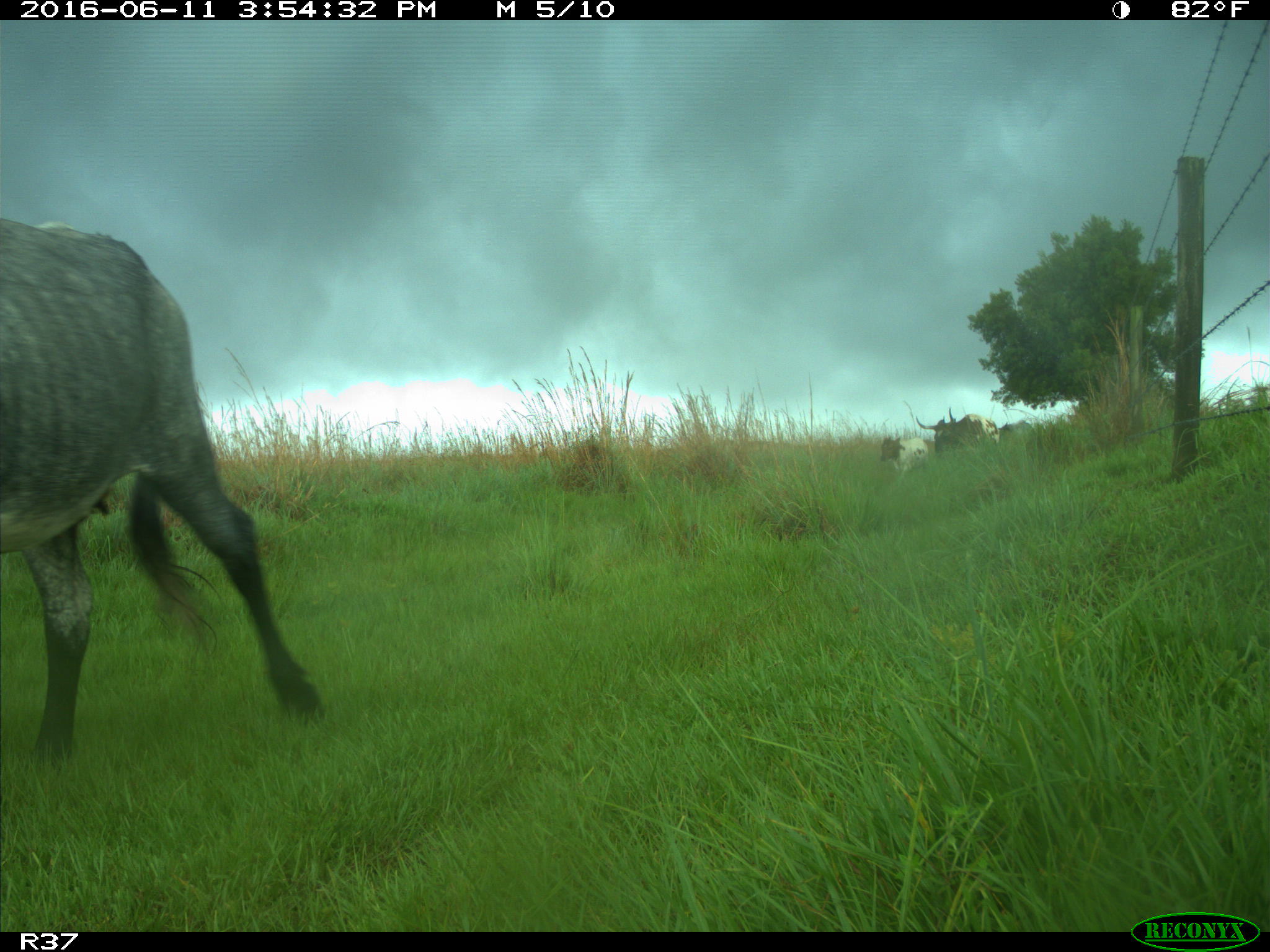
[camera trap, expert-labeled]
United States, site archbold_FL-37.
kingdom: Animalia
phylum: Chordata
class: Mammalia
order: Artiodactyla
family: Bovidae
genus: Bos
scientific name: Bos taurus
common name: domestic cow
Bos taurus (domestic cow).